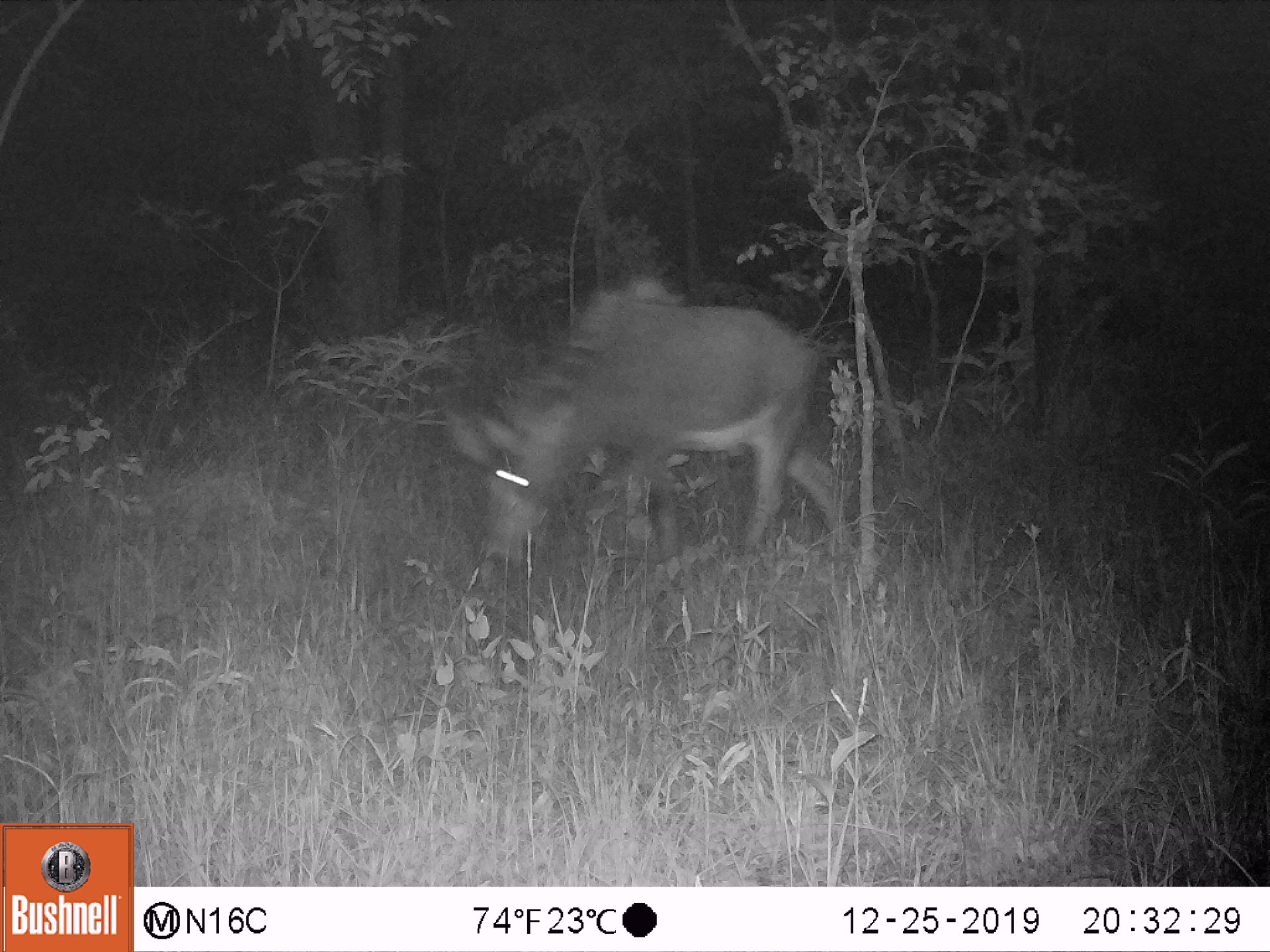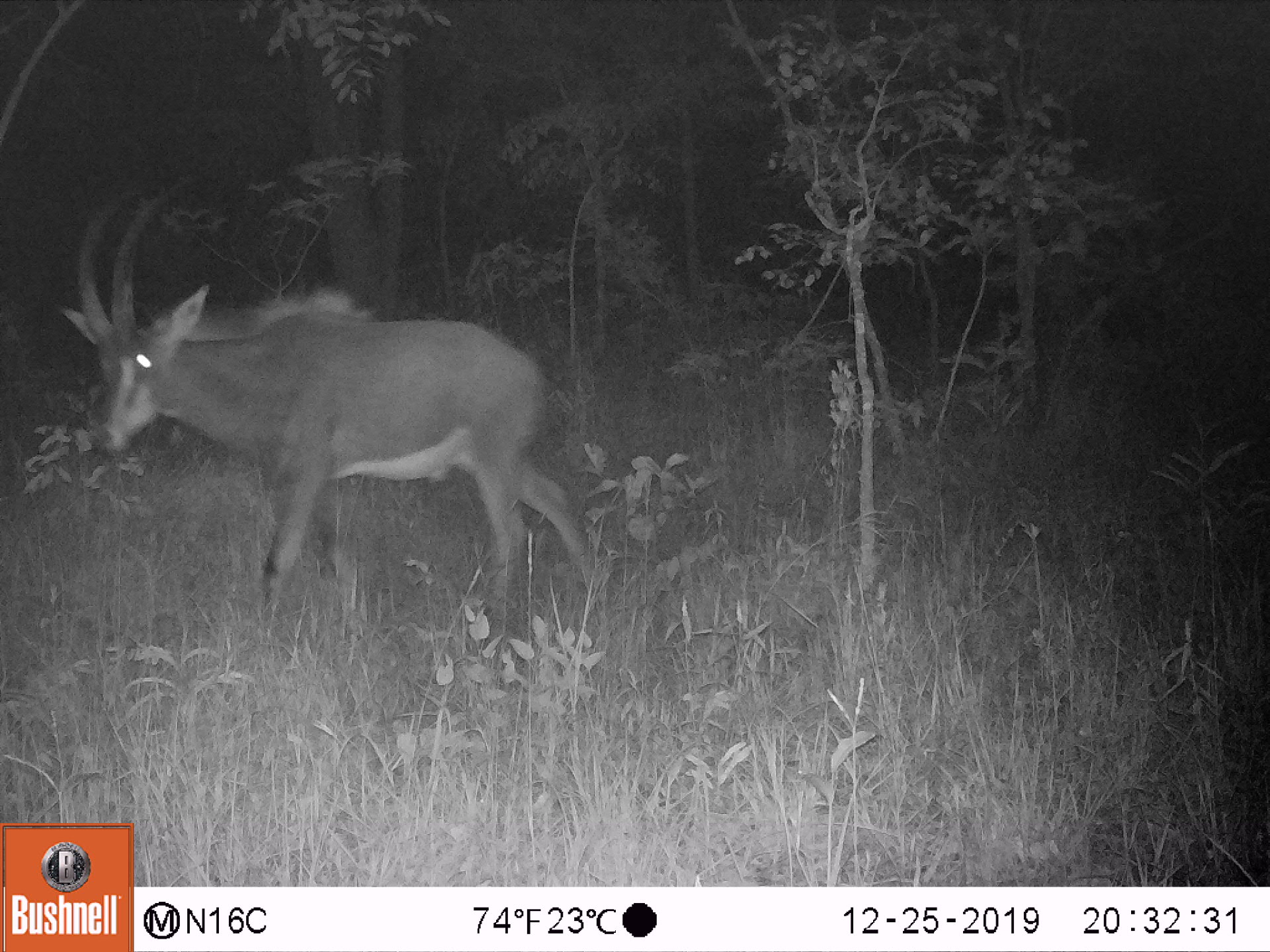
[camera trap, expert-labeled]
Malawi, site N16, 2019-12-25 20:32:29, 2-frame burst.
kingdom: Animalia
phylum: Chordata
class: Mammalia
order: Artiodactyla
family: Bovidae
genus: Hippotragus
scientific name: Hippotragus niger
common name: sable antelope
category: sable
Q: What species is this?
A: Sable (sable antelope) (Hippotragus niger).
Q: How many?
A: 1.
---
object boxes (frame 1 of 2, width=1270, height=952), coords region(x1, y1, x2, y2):
sable: region(464, 269, 858, 596)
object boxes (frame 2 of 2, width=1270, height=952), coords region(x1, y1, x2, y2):
sable: region(51, 175, 606, 638)